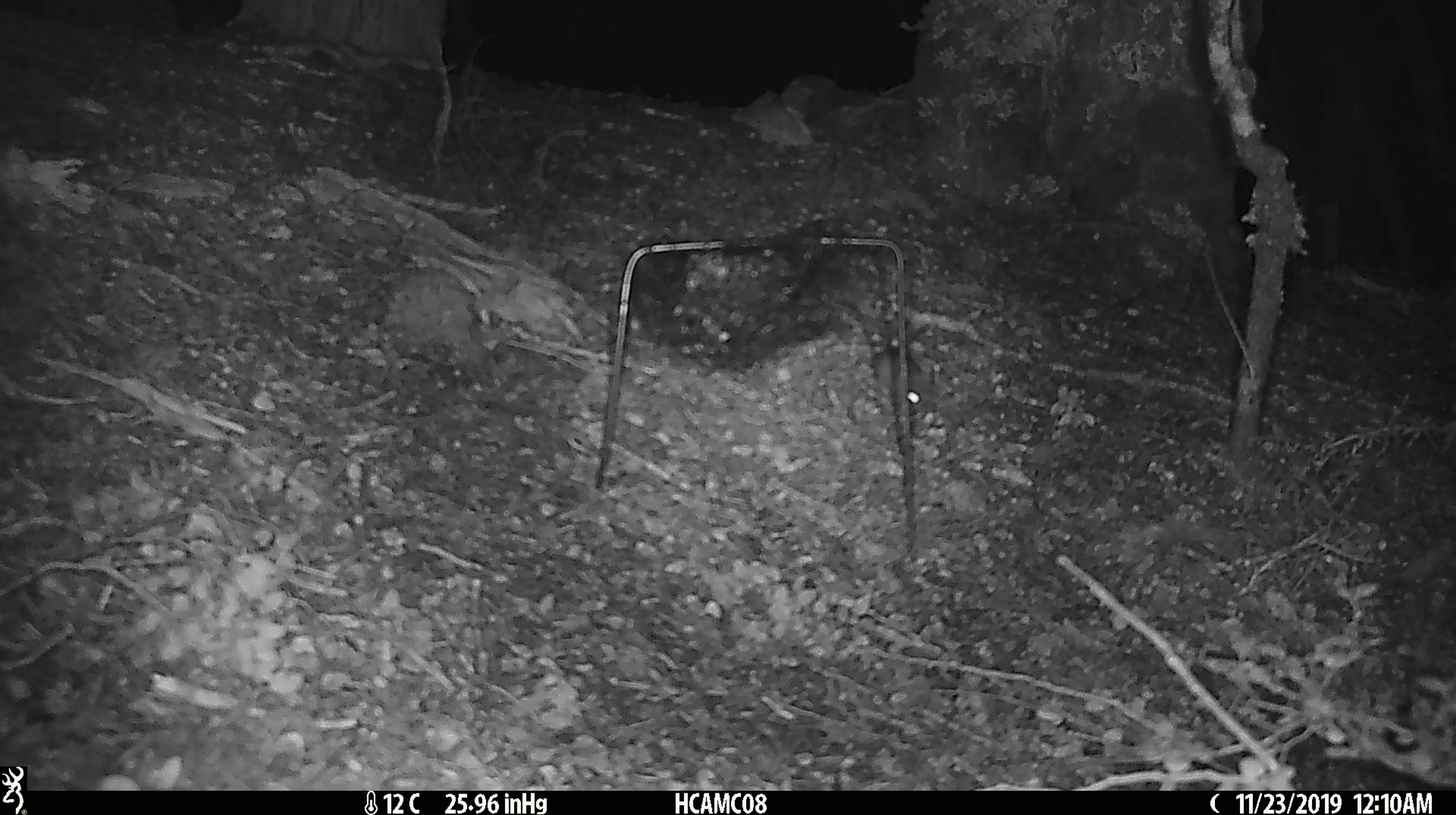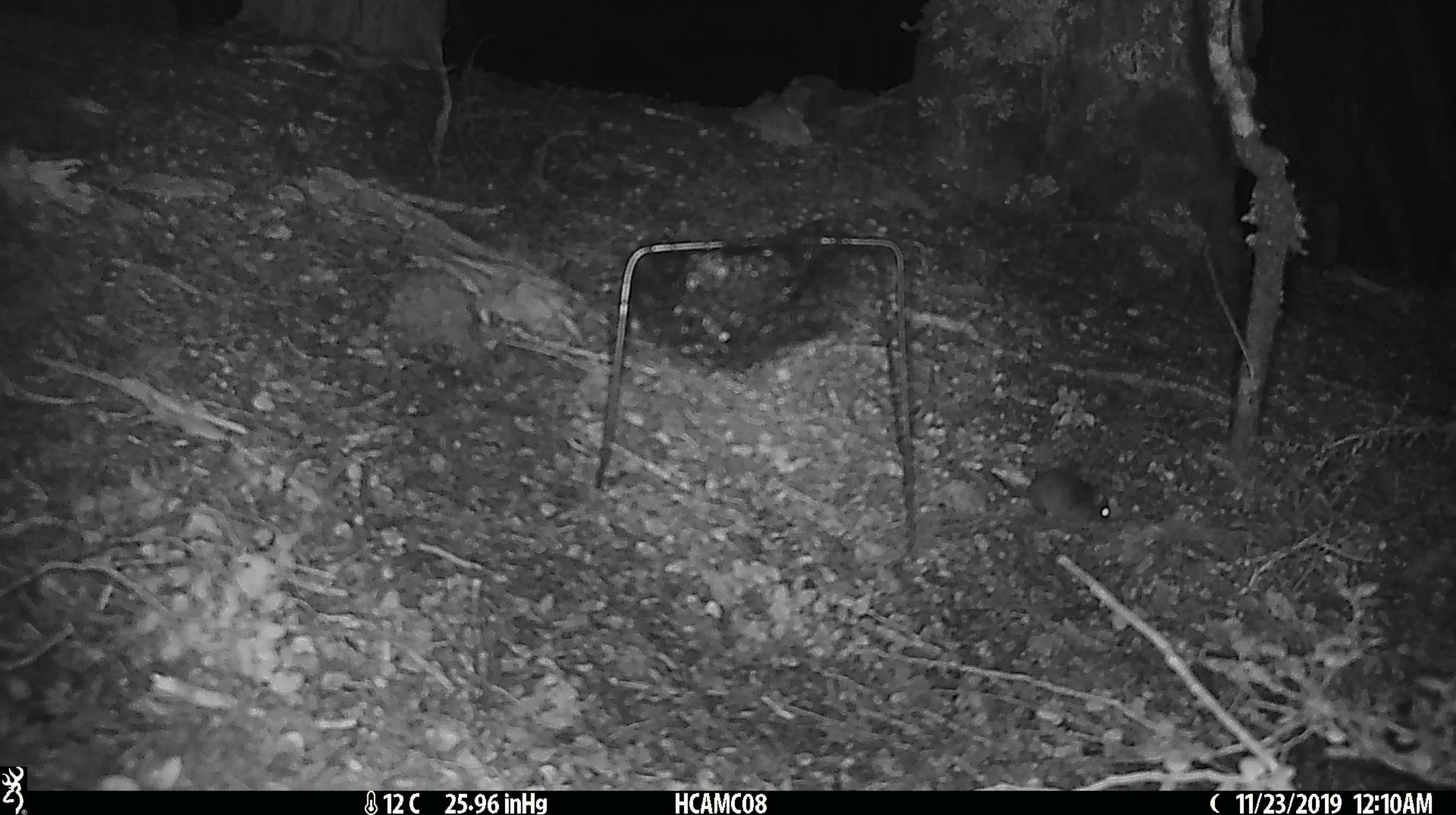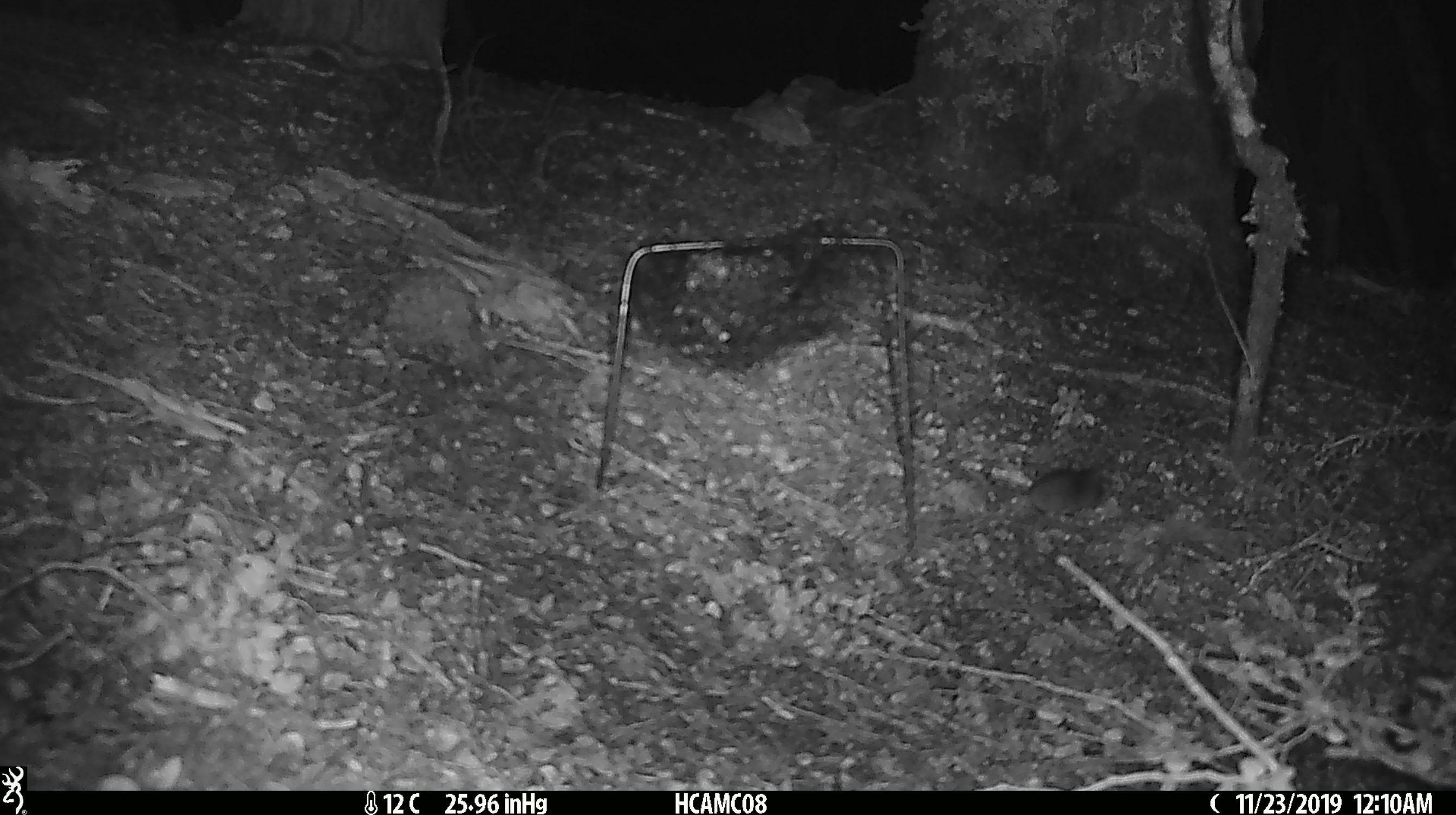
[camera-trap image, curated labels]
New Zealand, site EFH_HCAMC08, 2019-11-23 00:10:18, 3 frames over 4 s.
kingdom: Animalia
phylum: Chordata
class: Mammalia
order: Rodentia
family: Muridae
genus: Mus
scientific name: Mus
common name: mouse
Mouse (Mus).